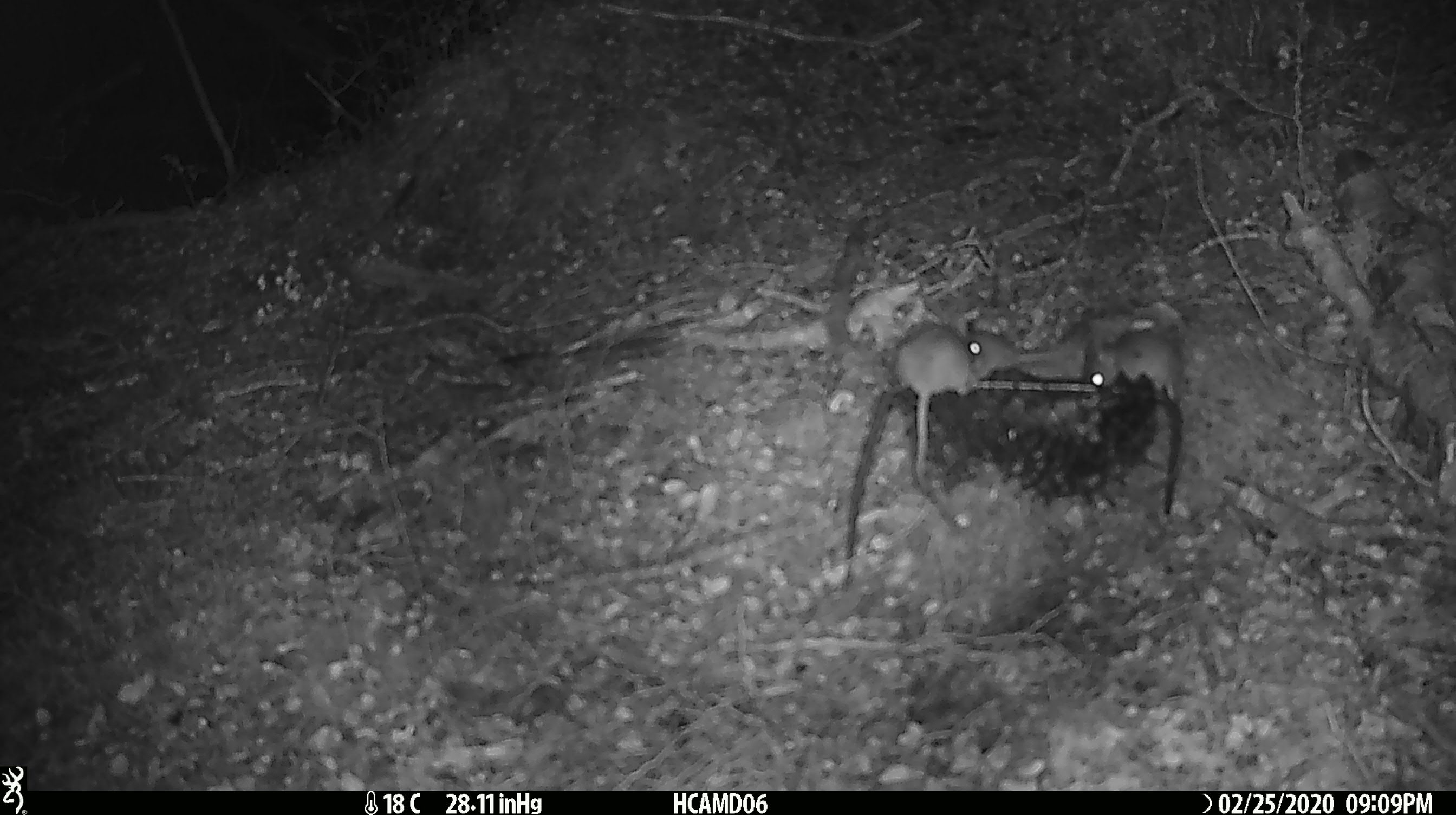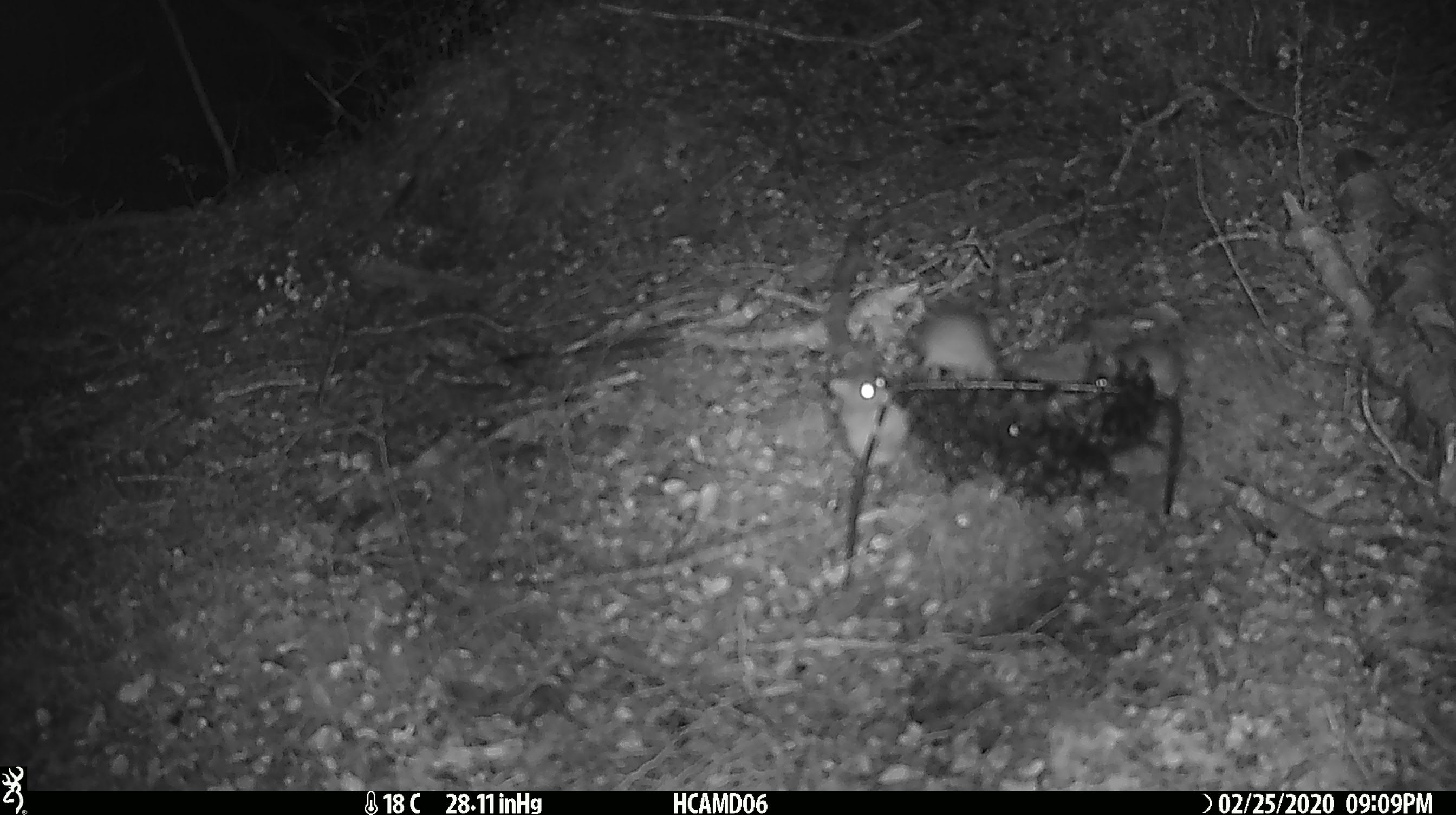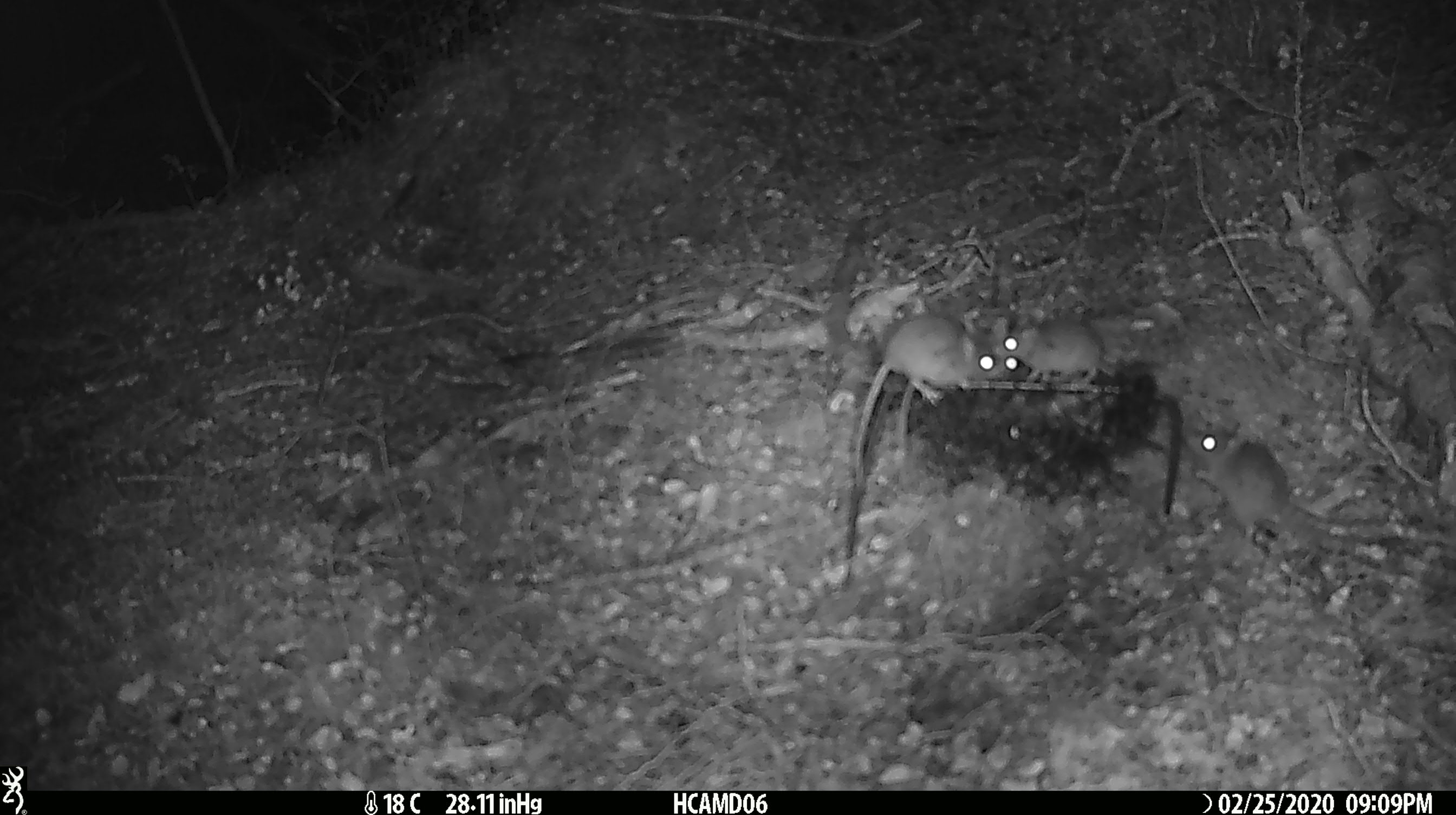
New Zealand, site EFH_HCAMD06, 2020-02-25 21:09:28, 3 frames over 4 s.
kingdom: Animalia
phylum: Chordata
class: Mammalia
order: Rodentia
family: Muridae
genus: Mus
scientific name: Mus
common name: mouse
Mouse (Mus).